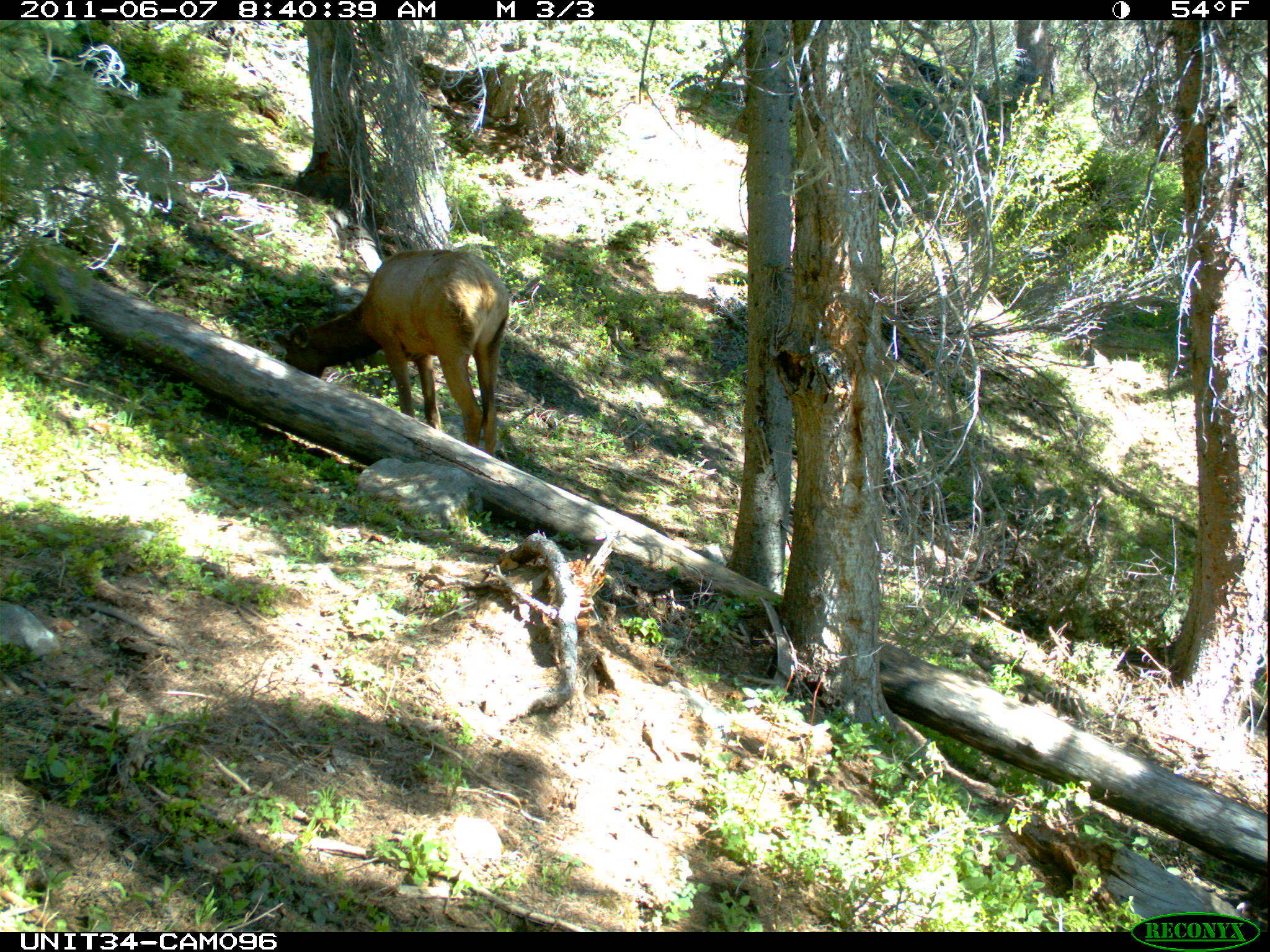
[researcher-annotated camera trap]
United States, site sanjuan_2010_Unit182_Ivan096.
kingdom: Animalia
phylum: Chordata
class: Mammalia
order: Artiodactyla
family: Cervidae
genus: Cervus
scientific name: Cervus elaphus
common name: red deer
Cervus elaphus (red deer).